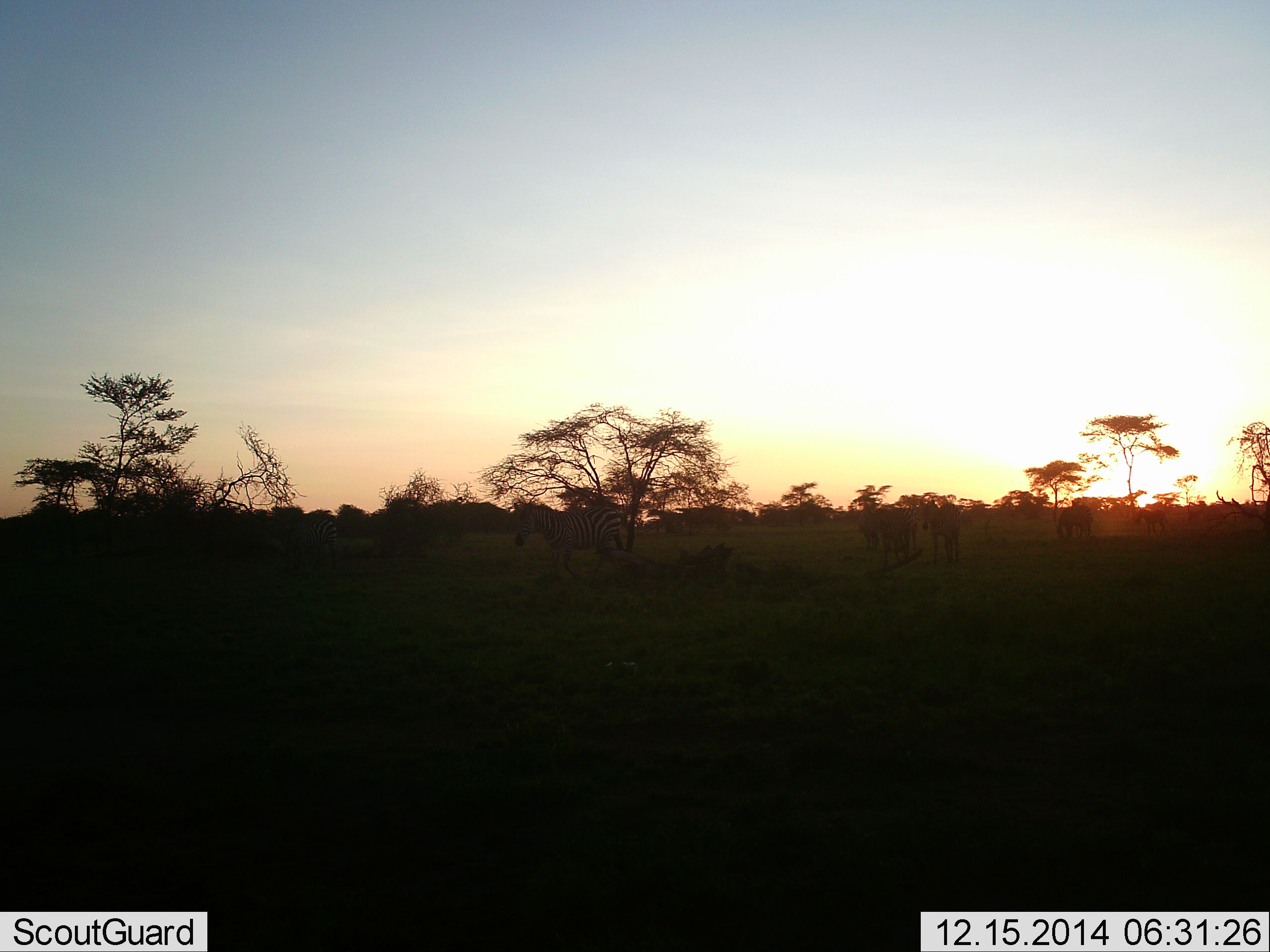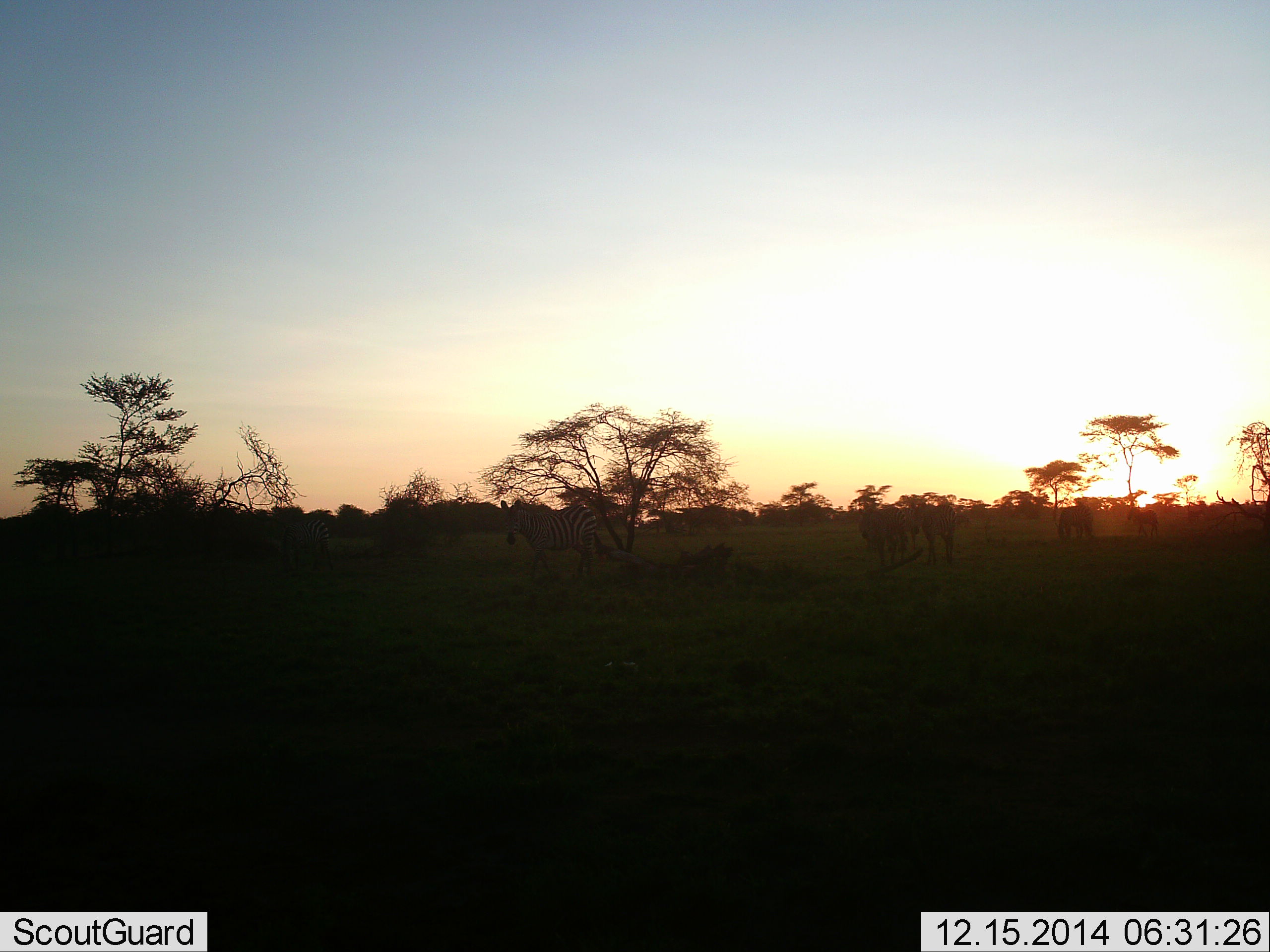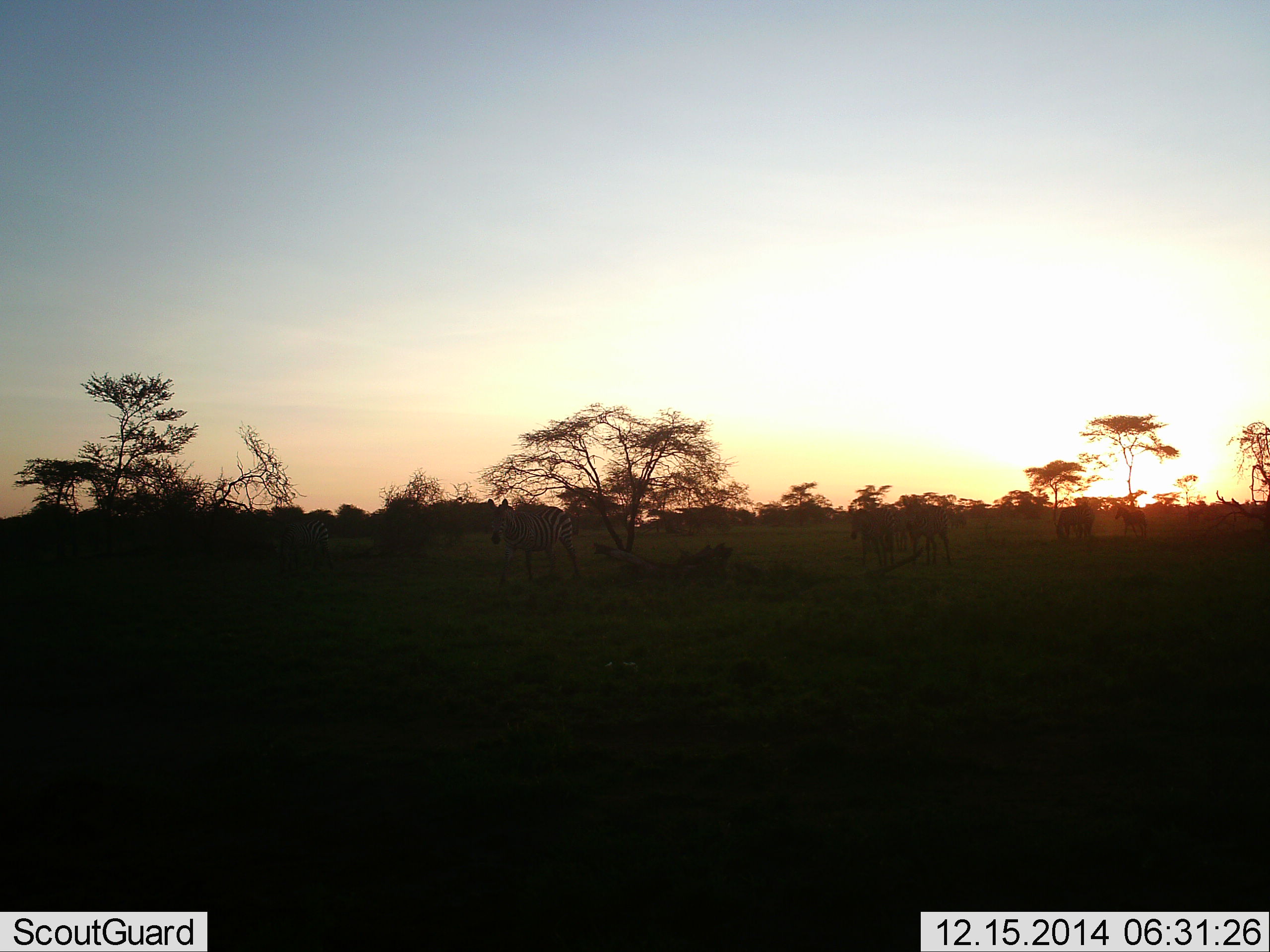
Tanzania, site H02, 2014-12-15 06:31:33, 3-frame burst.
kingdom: Animalia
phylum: Chordata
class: Mammalia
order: Perissodactyla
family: Equidae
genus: Equus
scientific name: Equus quagga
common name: plains zebra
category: zebra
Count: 6.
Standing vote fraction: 80%.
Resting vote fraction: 0%.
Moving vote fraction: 100%.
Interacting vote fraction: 0%.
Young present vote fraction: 20%.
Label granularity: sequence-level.